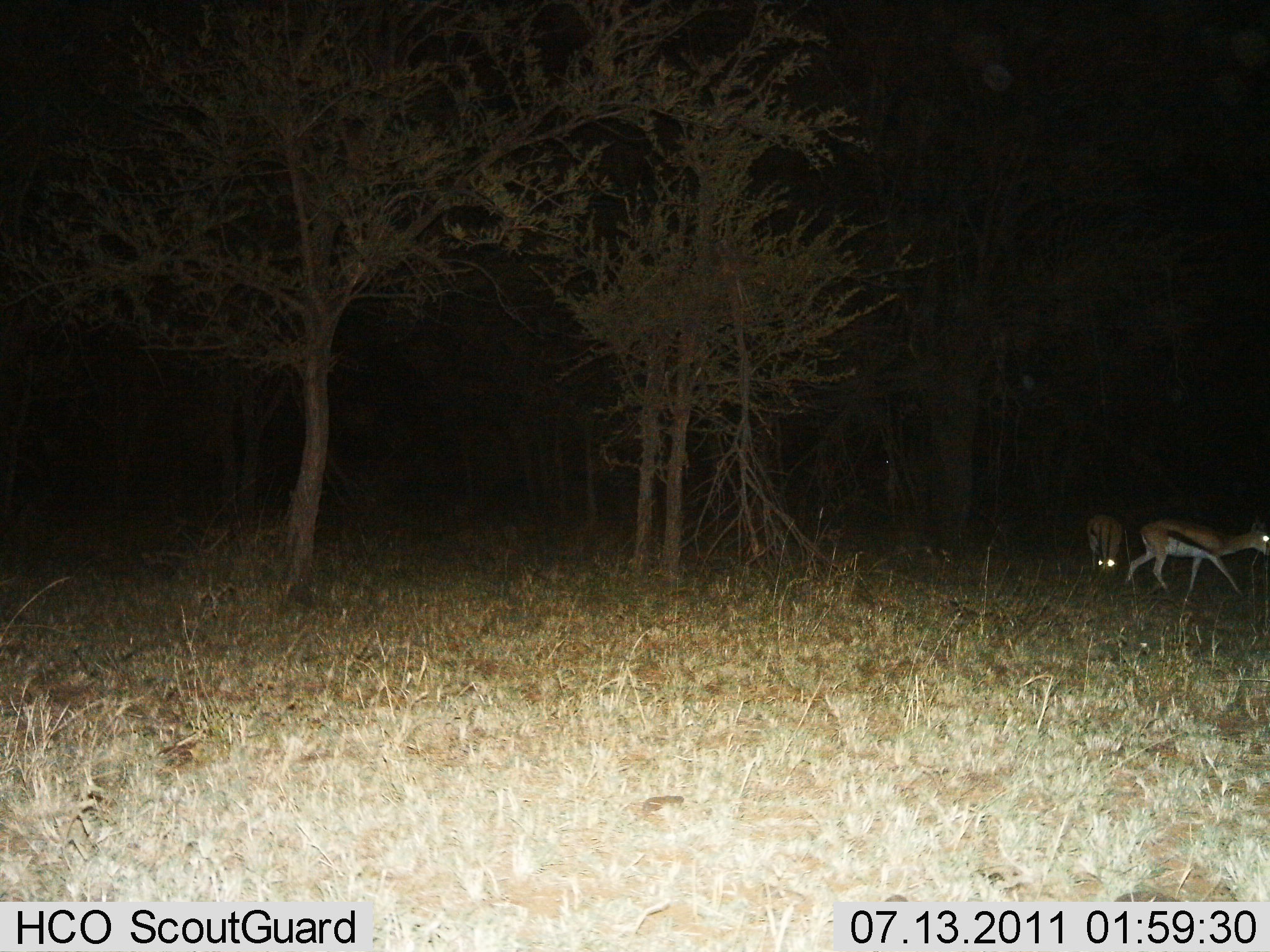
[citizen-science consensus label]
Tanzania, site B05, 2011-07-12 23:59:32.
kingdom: Animalia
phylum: Chordata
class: Mammalia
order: Artiodactyla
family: Bovidae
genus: Eudorcas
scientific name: Eudorcas thomsonii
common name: thomson's gazelle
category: gazellethomsons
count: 2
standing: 42%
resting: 0%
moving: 58%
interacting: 0%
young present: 0%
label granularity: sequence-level